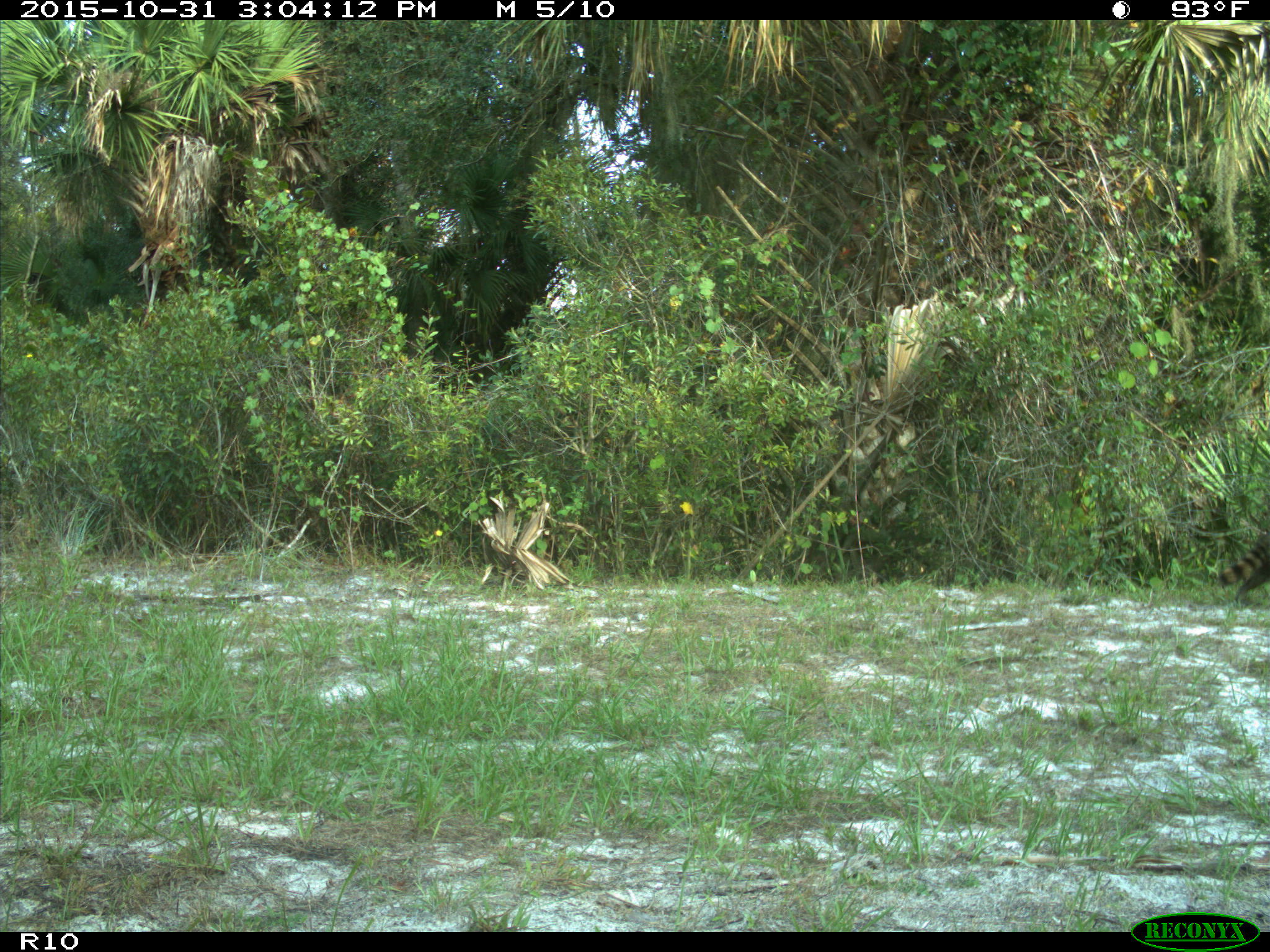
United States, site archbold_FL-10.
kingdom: Animalia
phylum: Chordata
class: Mammalia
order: Carnivora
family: Procyonidae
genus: Procyon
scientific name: Procyon lotor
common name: common raccoon